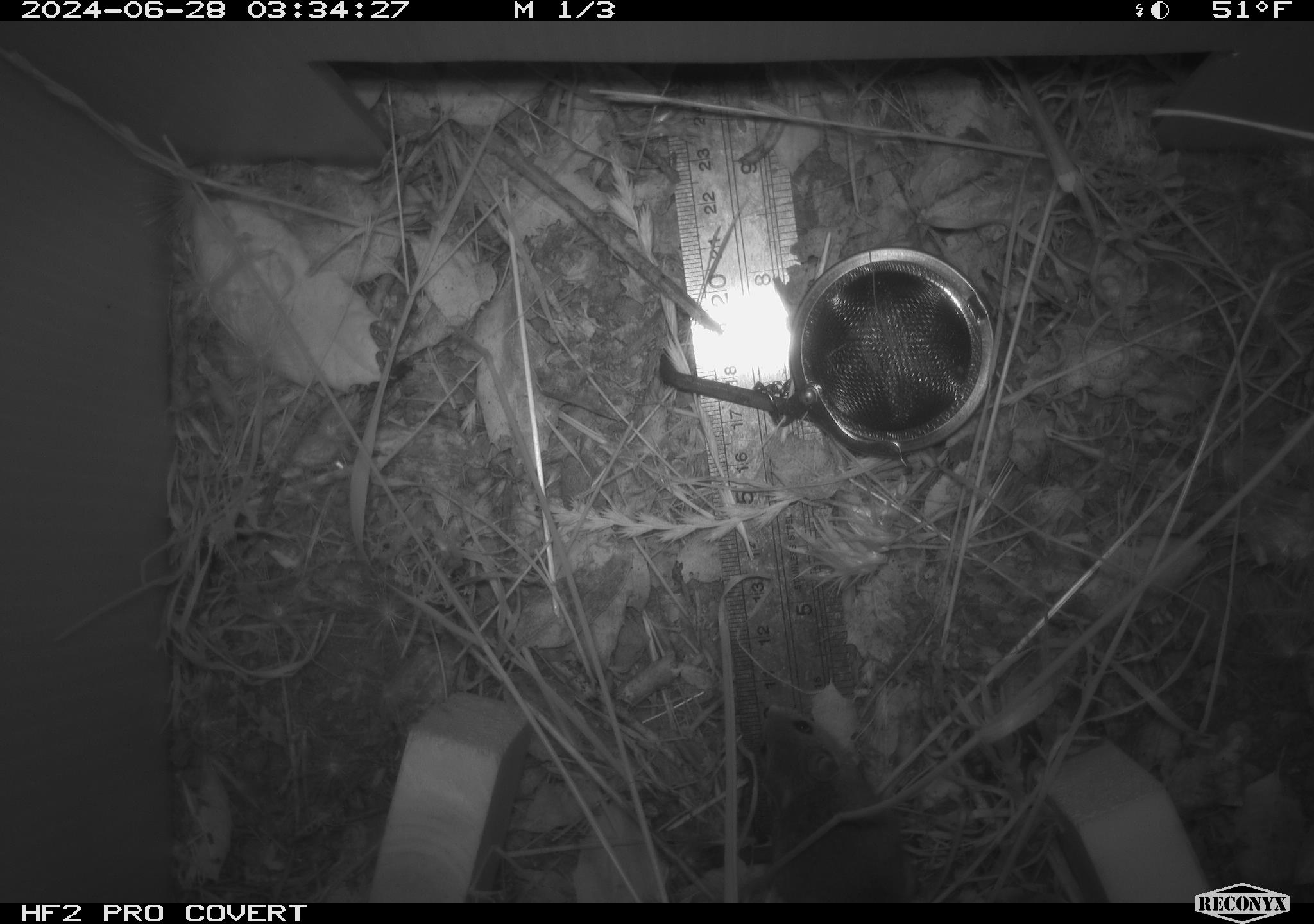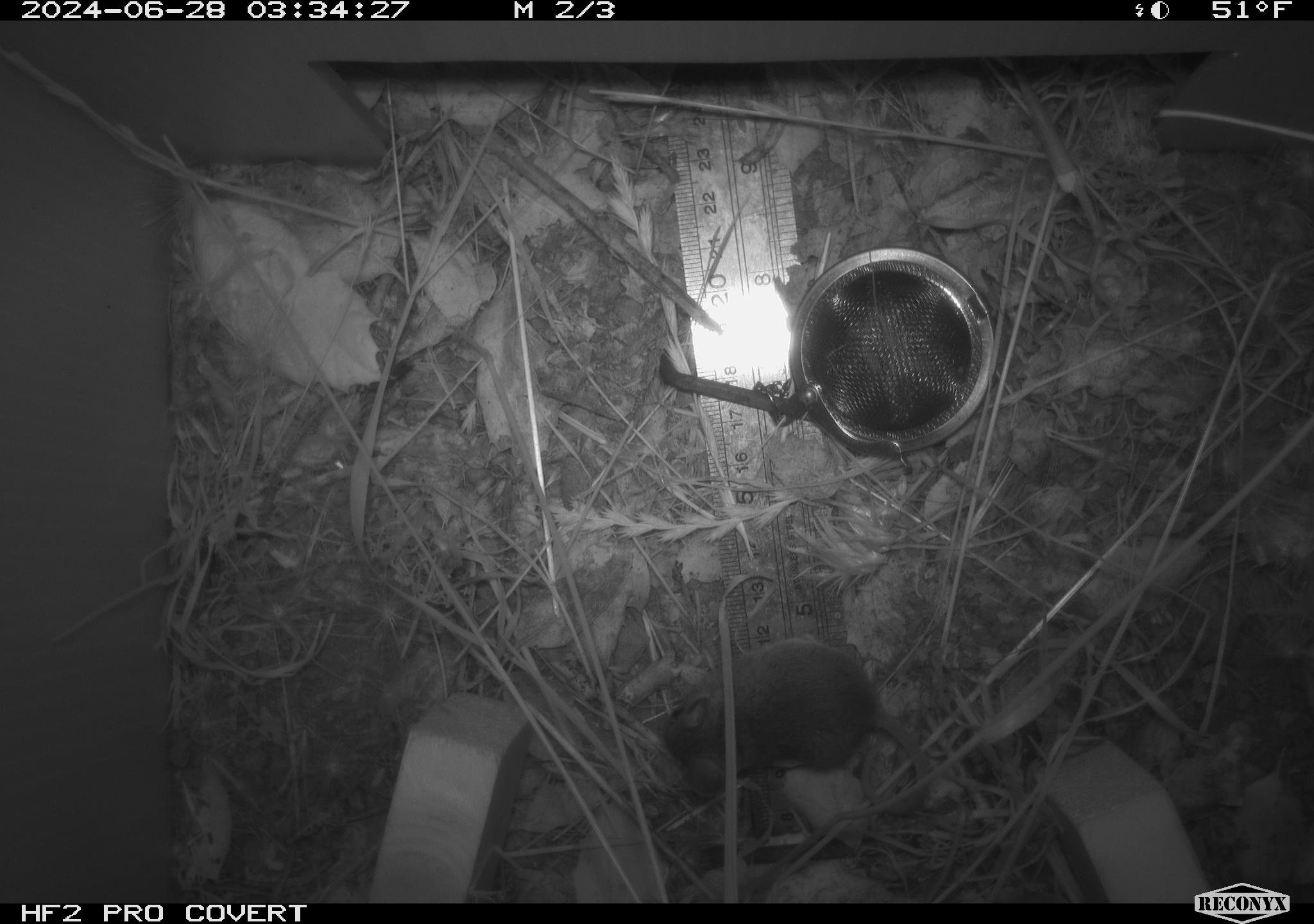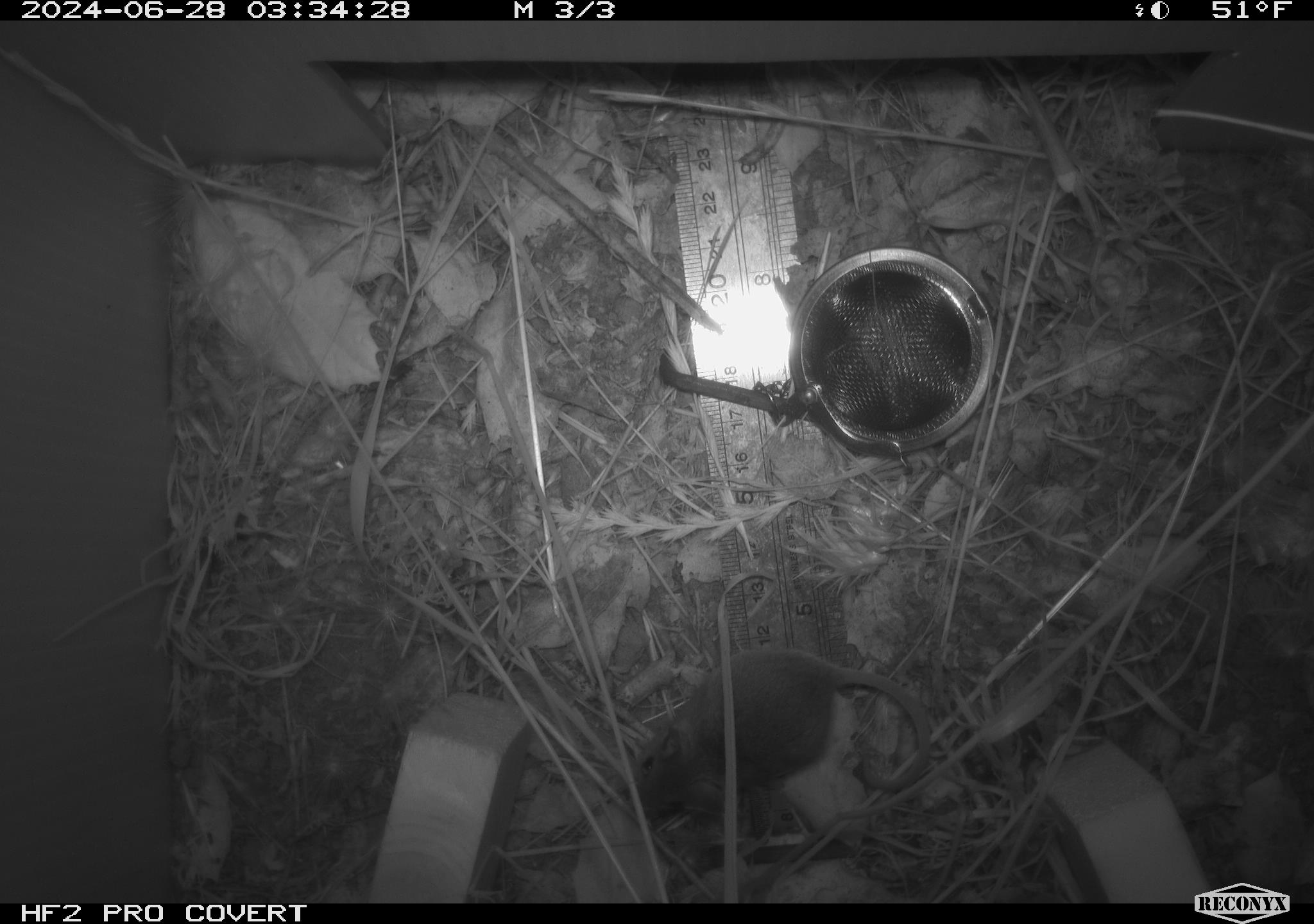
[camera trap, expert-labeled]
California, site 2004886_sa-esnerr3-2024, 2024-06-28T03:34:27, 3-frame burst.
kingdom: Animalia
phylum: Chordata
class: Mammalia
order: Rodentia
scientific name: Rodentia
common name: rodent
Rodent (Rodentia).